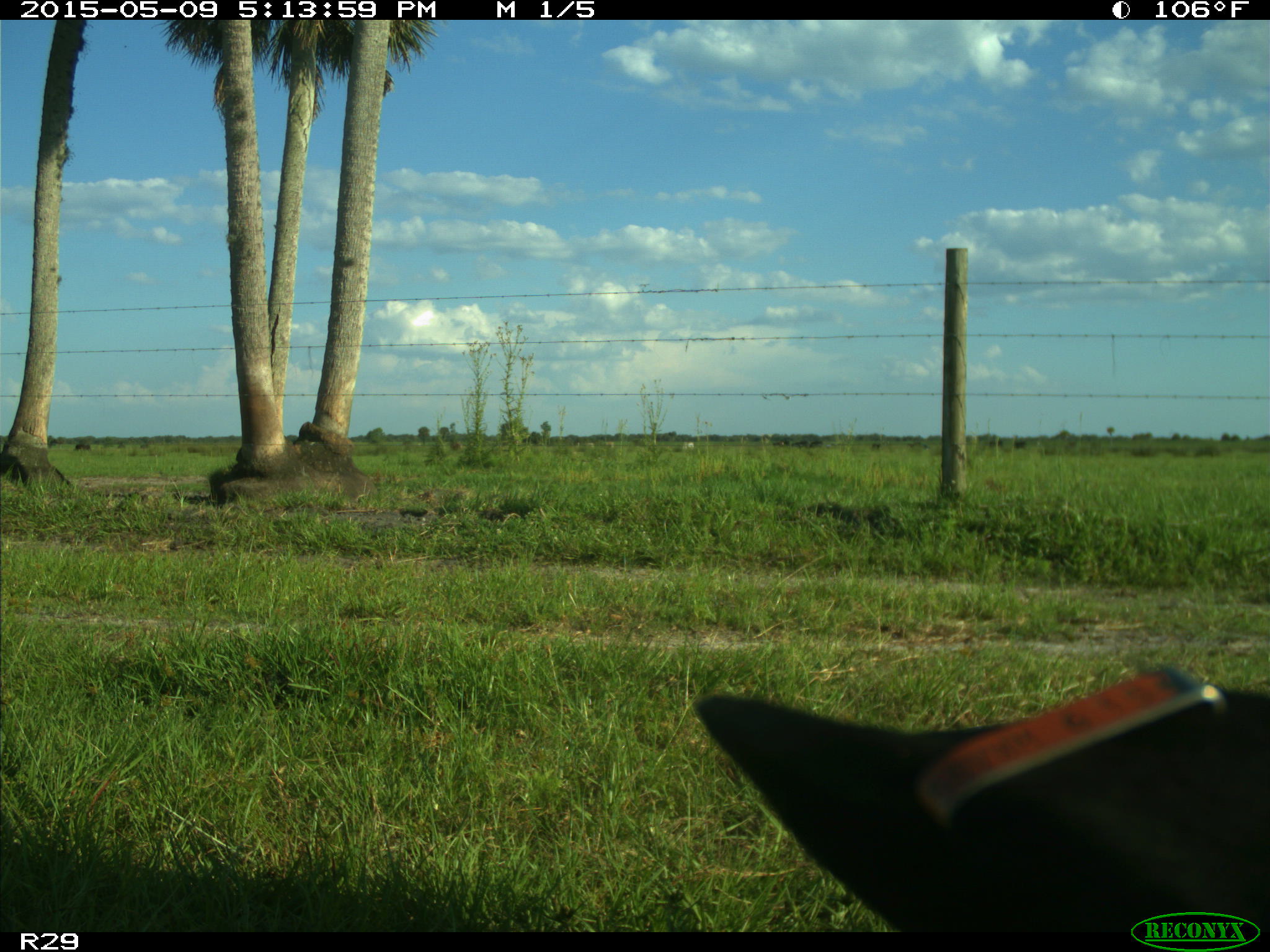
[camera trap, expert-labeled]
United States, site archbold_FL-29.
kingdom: Animalia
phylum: Chordata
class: Mammalia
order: Artiodactyla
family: Bovidae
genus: Bos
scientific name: Bos taurus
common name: domestic cow